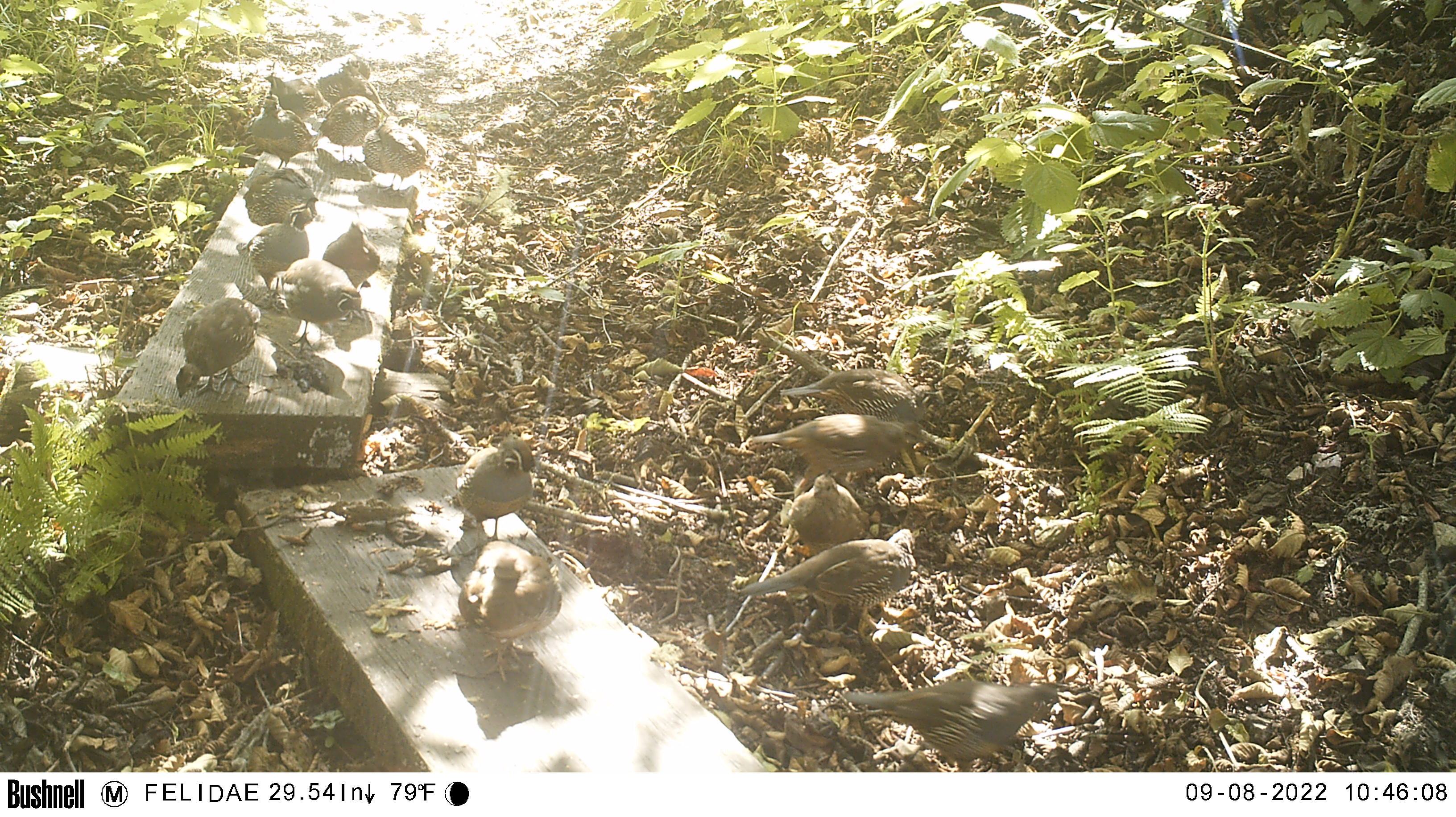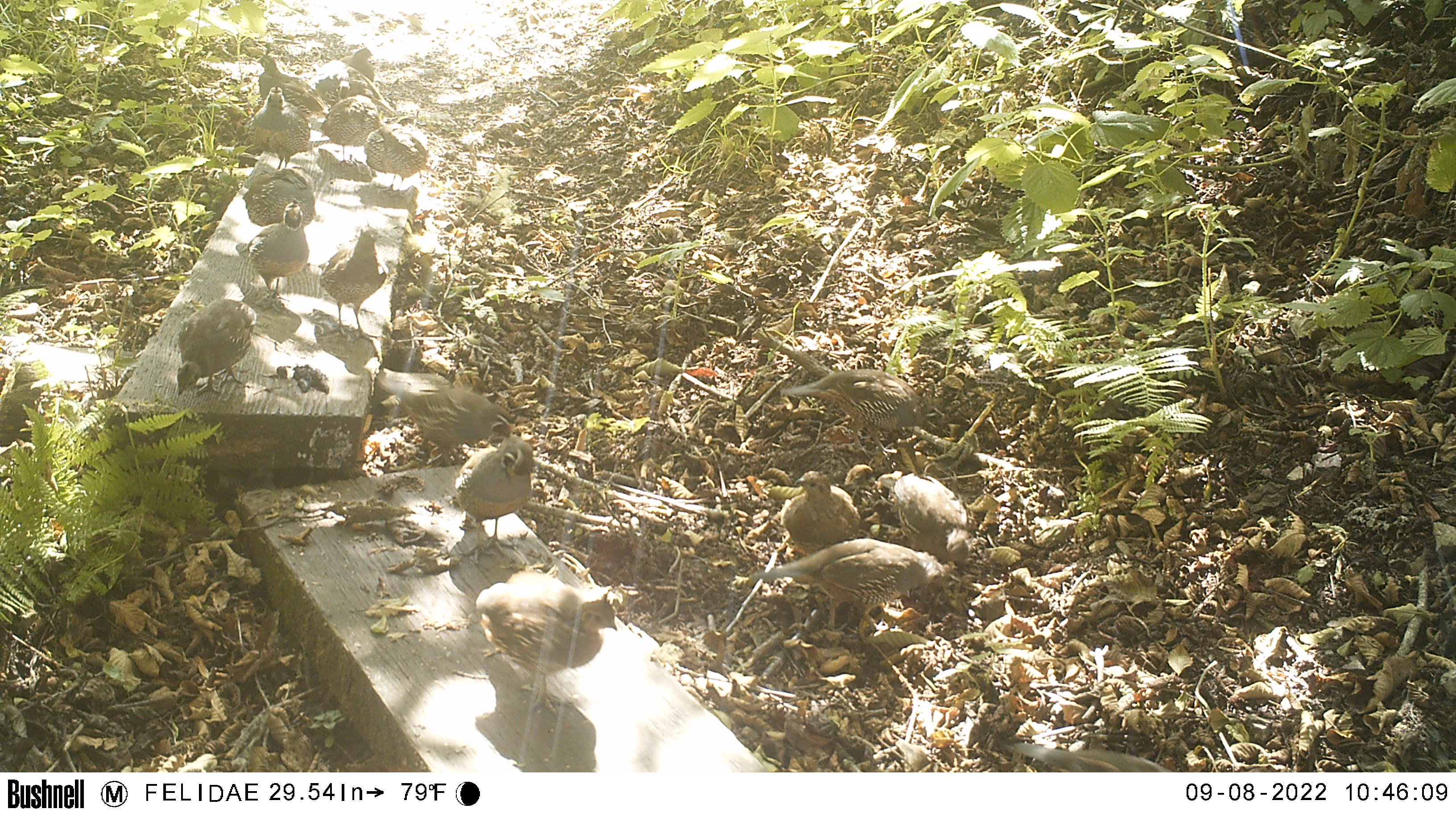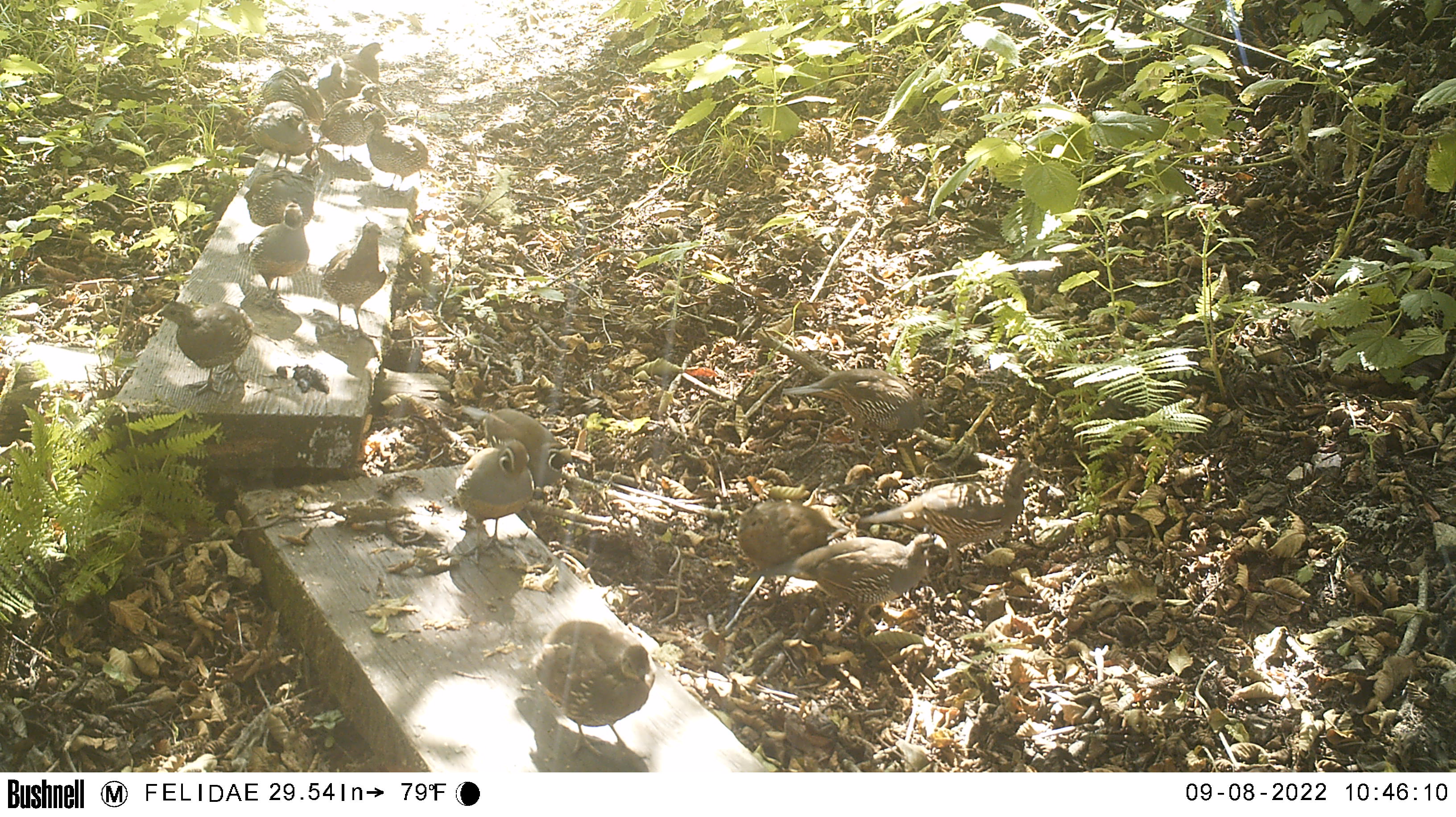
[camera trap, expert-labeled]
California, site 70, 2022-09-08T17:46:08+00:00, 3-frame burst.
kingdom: Animalia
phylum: Chordata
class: Aves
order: Galliformes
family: Odontophoridae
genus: Callipepla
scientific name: Callipepla californica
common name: california quail